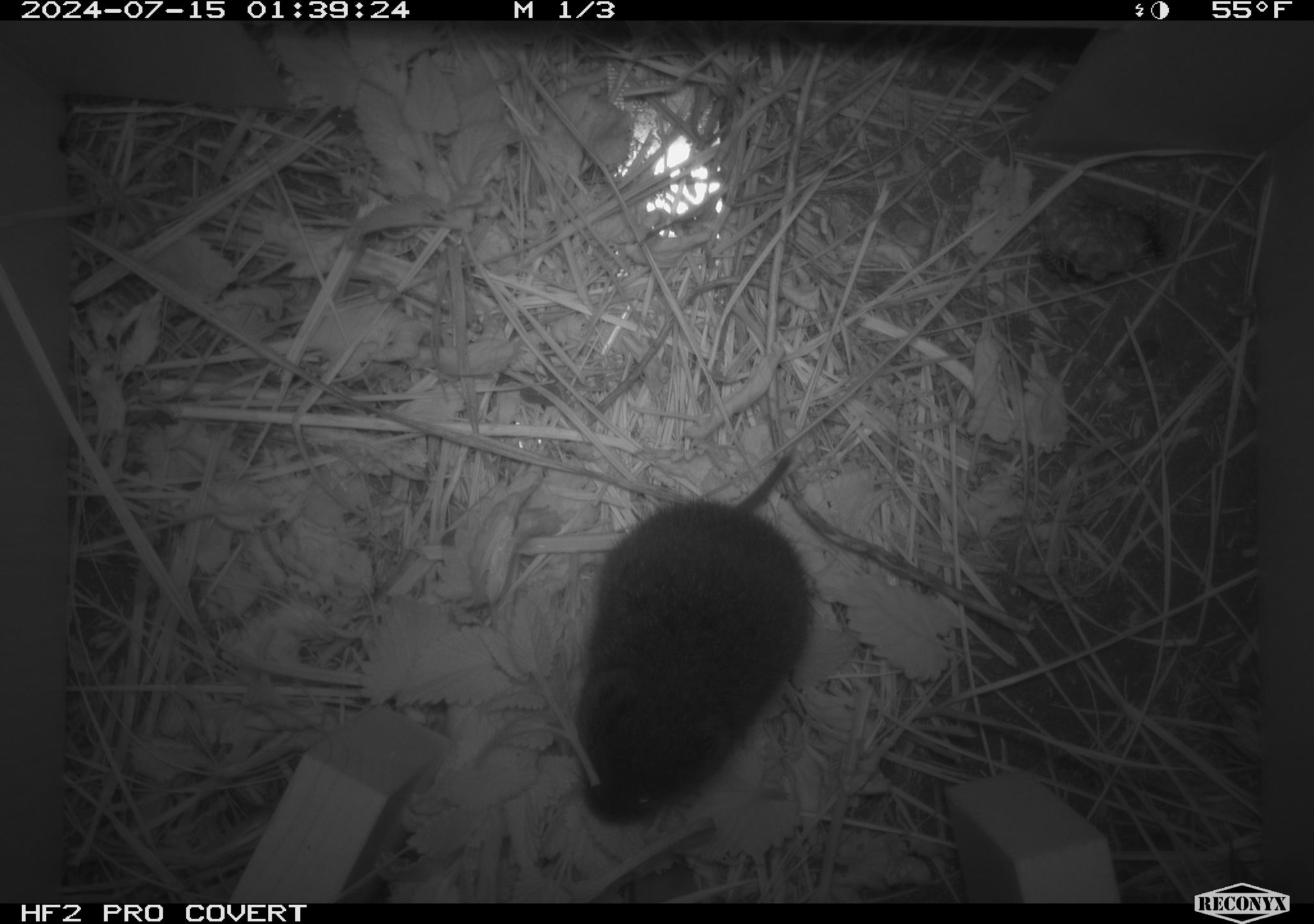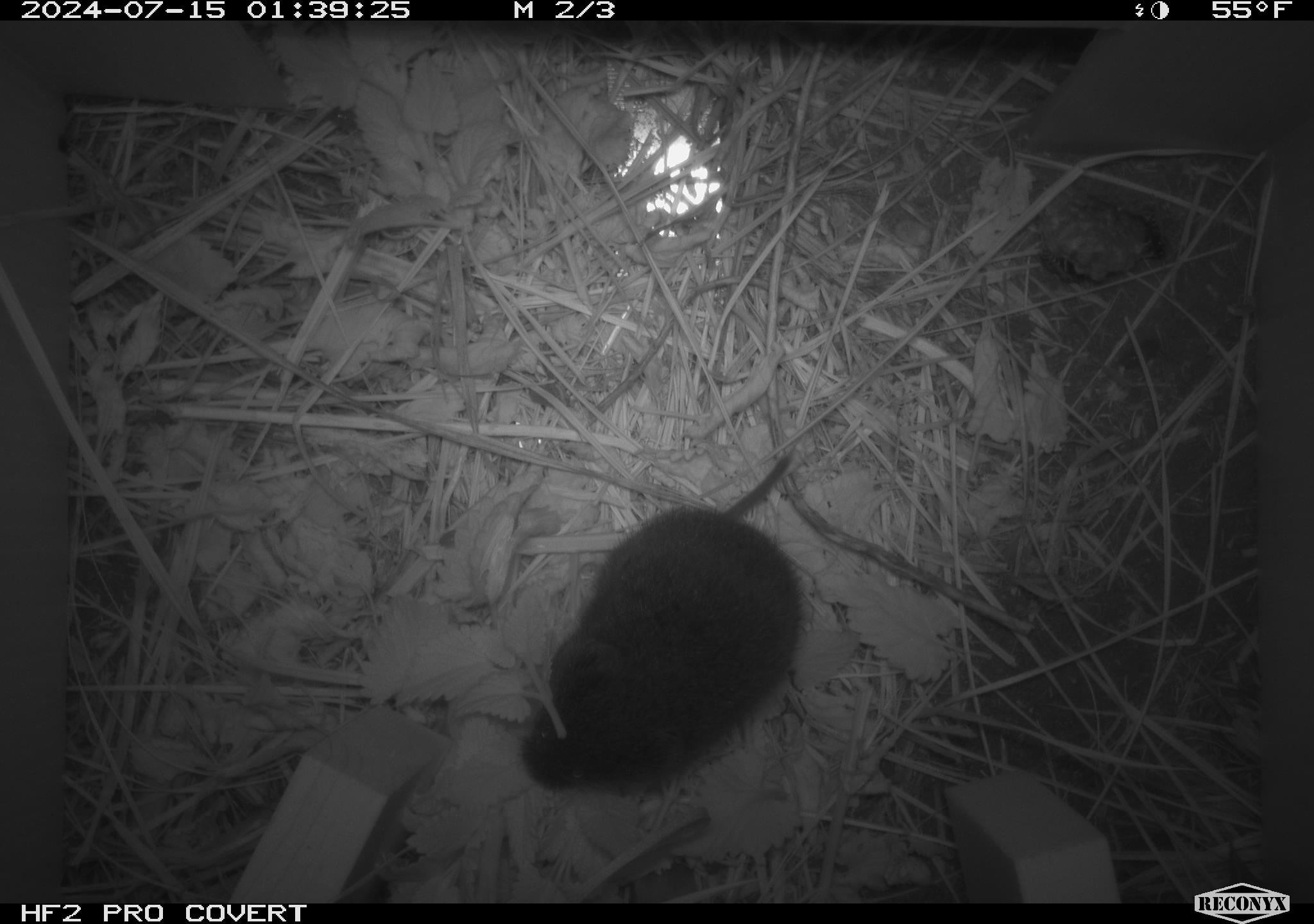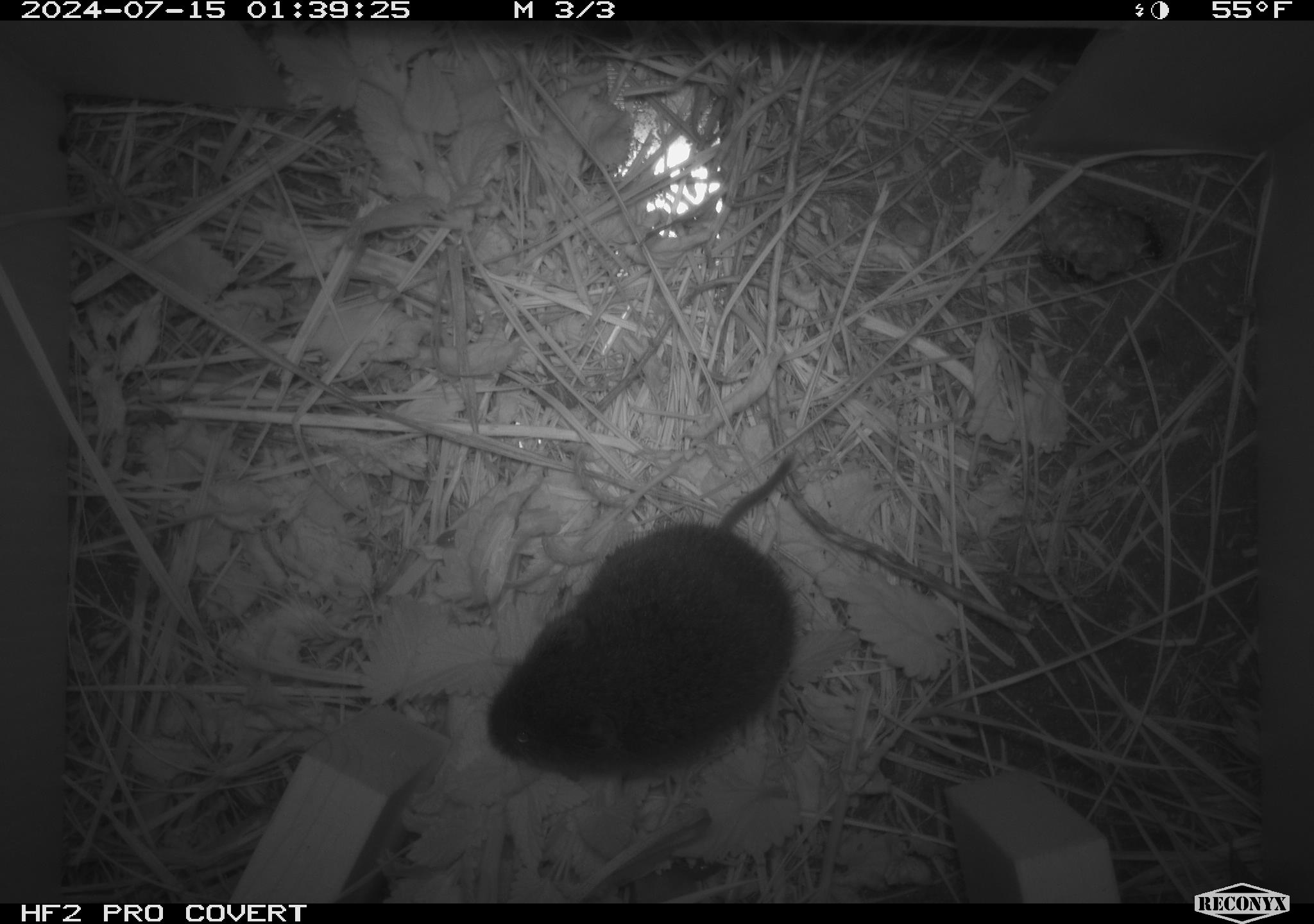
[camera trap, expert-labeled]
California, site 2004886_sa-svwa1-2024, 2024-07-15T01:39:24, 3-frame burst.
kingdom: Animalia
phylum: Arthropoda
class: Insecta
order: Hymenoptera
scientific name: Hymenoptera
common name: ants, bees, wasps, and sawflies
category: hymenoptera order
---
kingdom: Animalia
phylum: Chordata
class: Mammalia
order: Rodentia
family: Cricetidae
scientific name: Arvicolinae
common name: voles, lemmings, and muskrats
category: arvicolinae subfamily